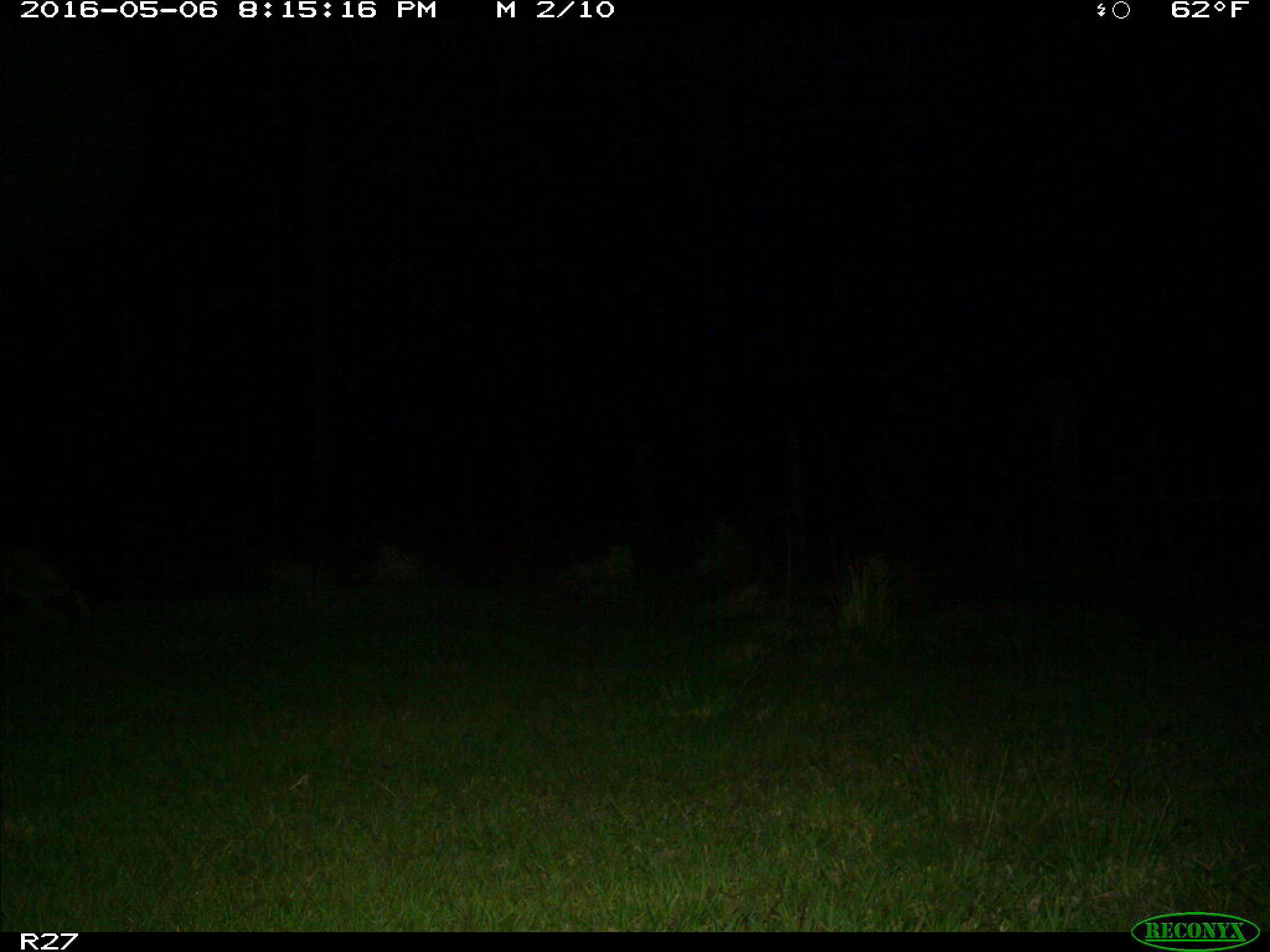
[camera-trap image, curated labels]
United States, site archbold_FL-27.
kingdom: Animalia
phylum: Chordata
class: Mammalia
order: Carnivora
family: Canidae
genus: Canis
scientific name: Canis latrans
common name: coyote